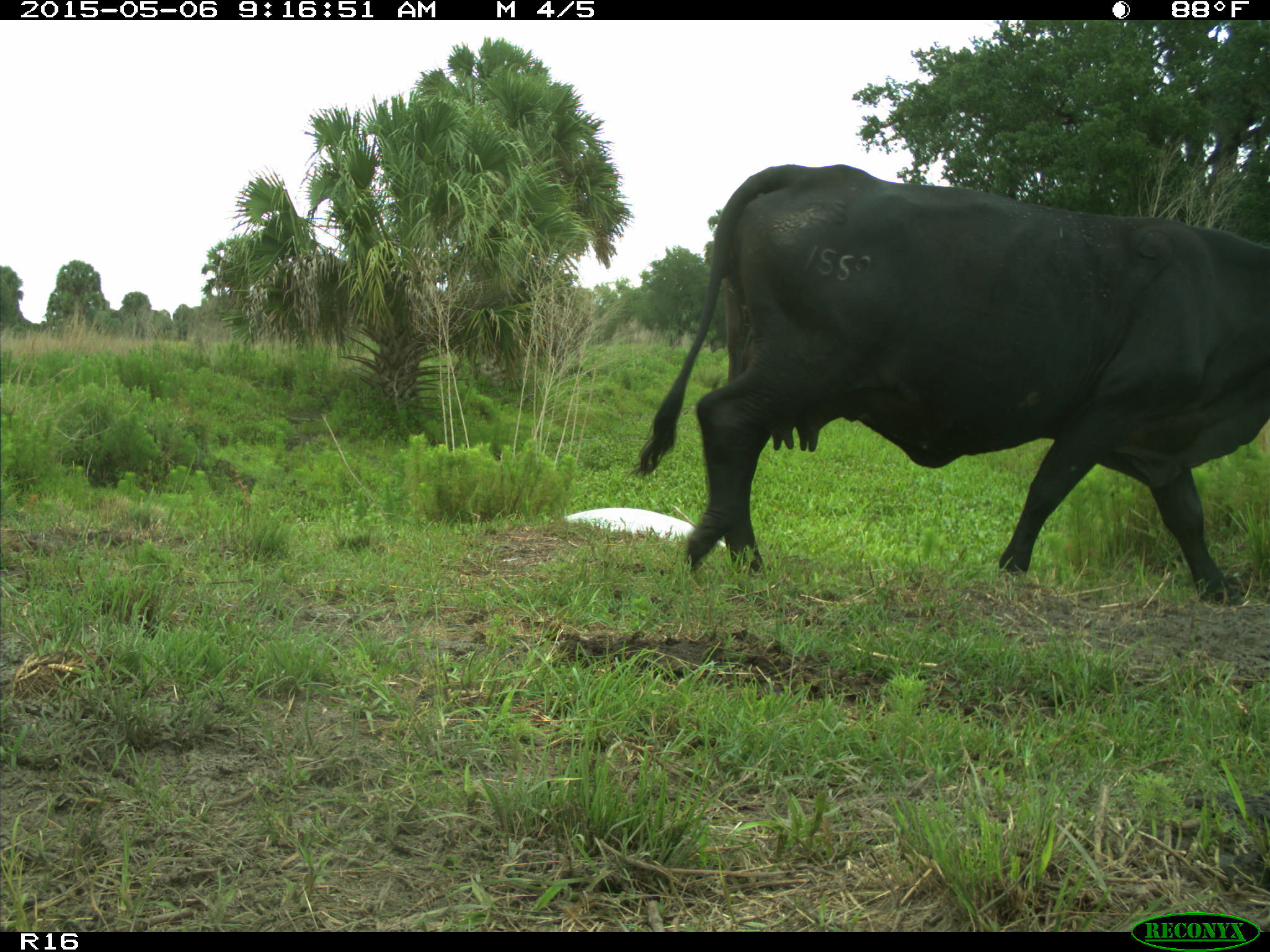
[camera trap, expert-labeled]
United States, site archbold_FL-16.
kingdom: Animalia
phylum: Chordata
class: Mammalia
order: Artiodactyla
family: Bovidae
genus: Bos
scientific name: Bos taurus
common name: domestic cow